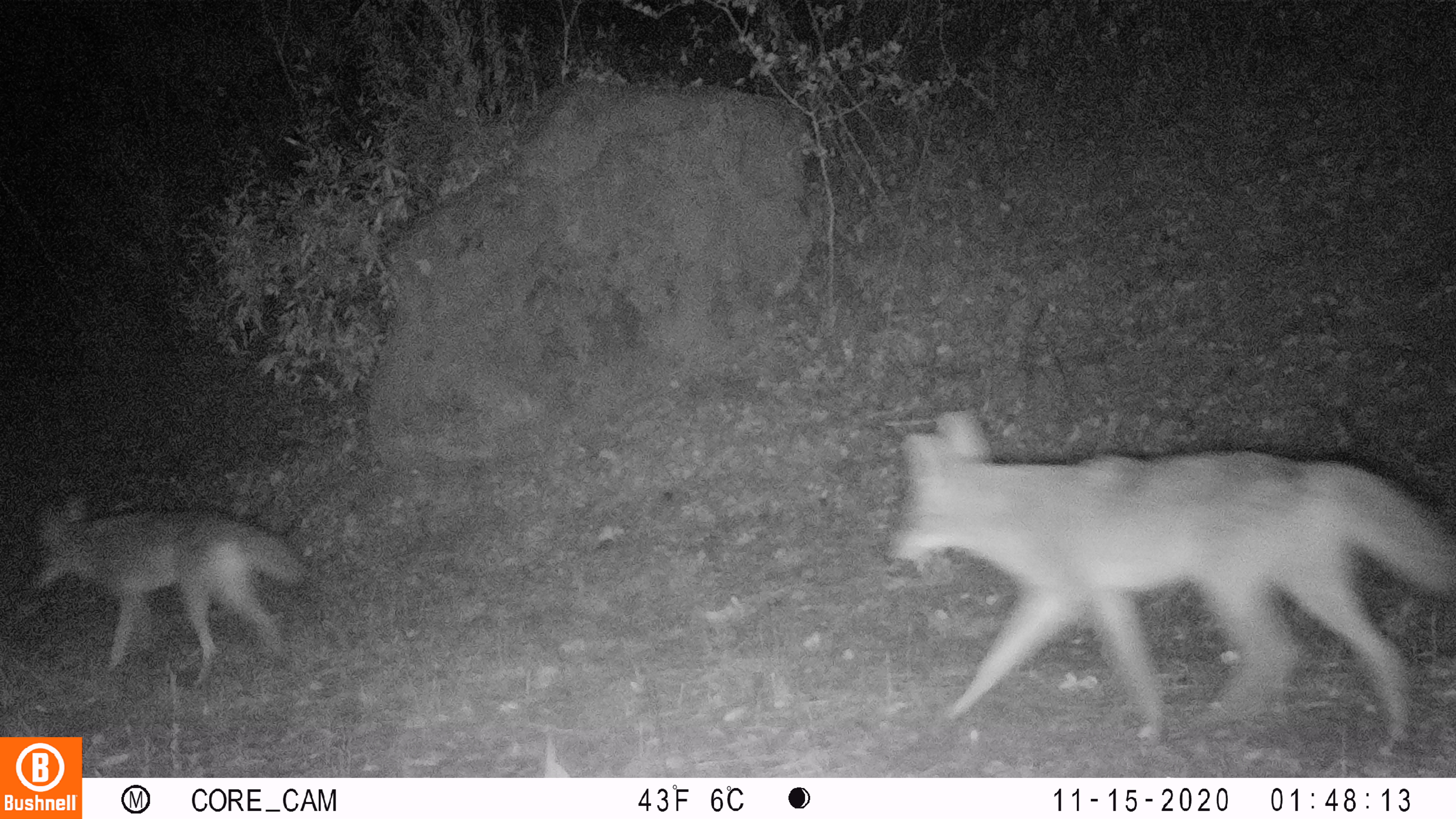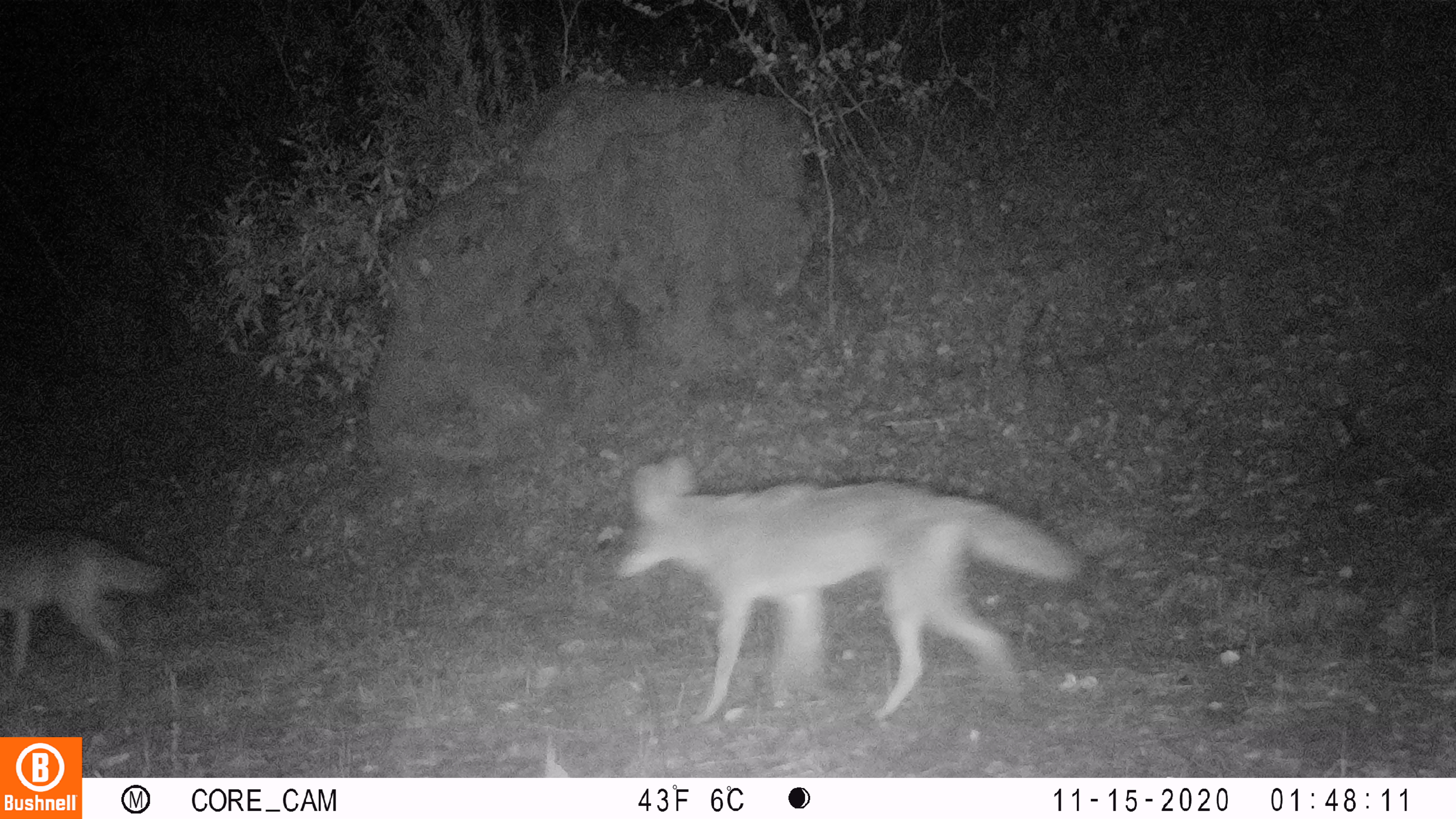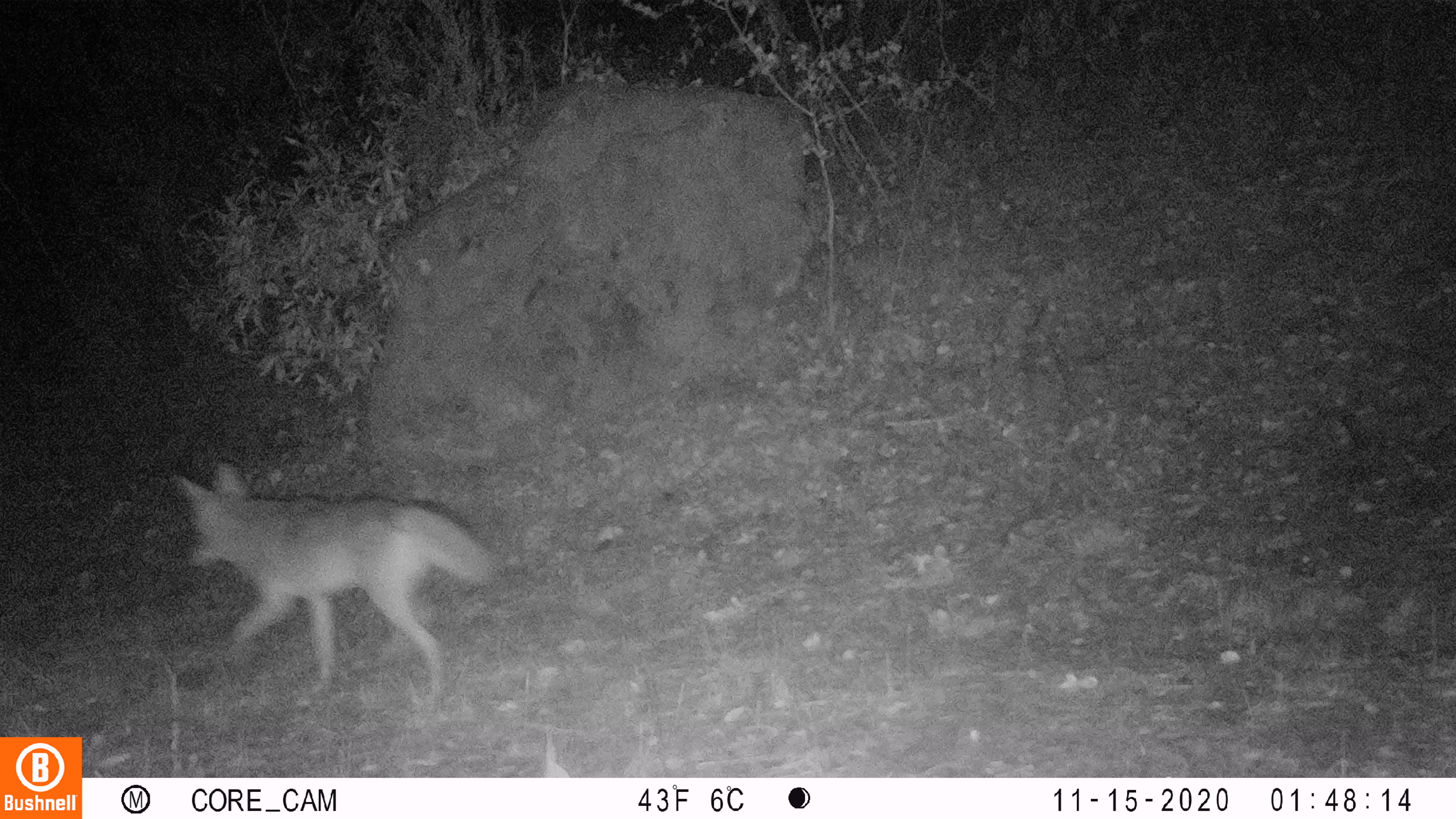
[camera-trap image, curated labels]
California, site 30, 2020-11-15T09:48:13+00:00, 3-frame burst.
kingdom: Animalia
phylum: Chordata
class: Mammalia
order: Carnivora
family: Canidae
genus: Canis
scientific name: Canis latrans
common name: coyote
Coyote (Canis latrans).